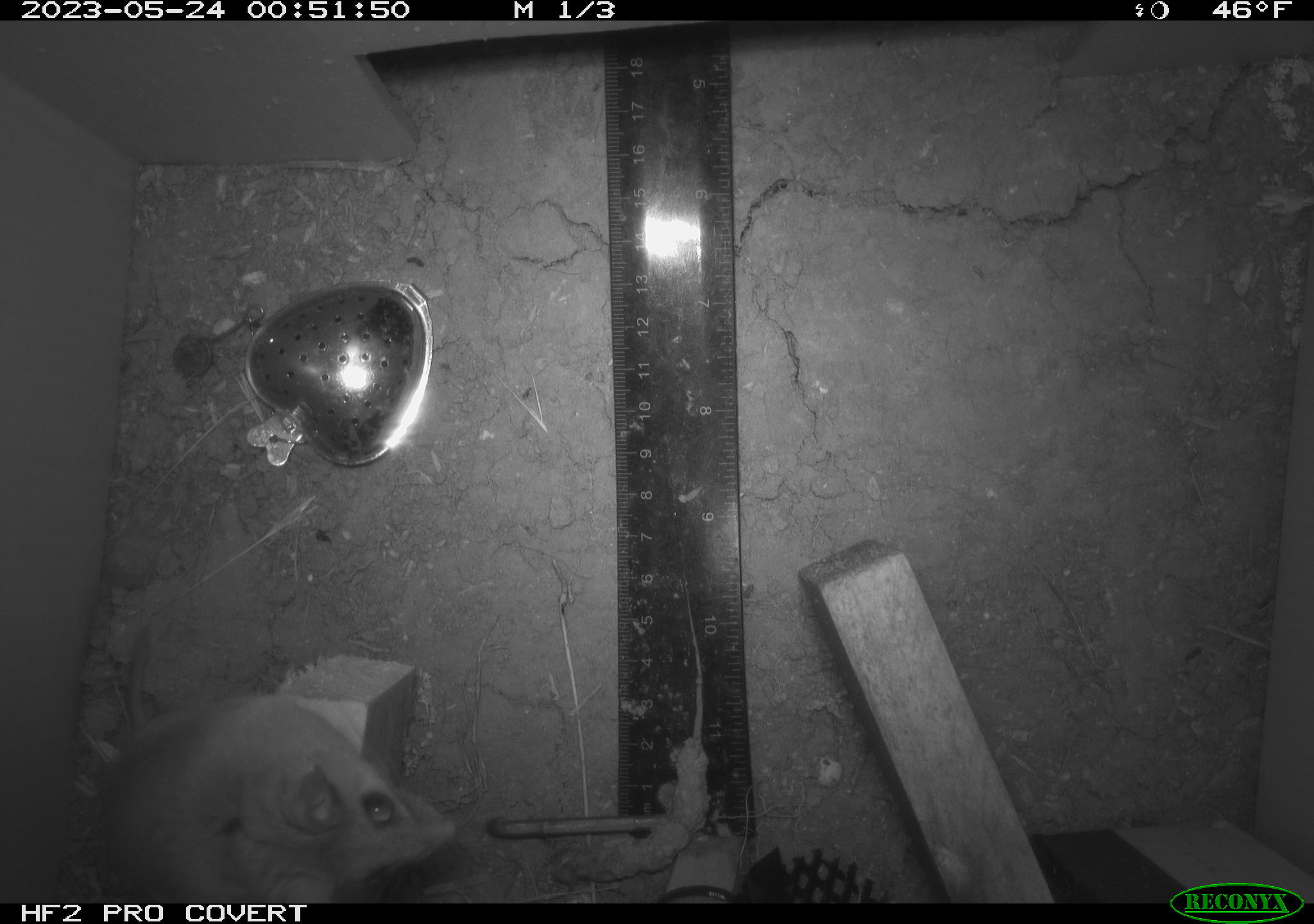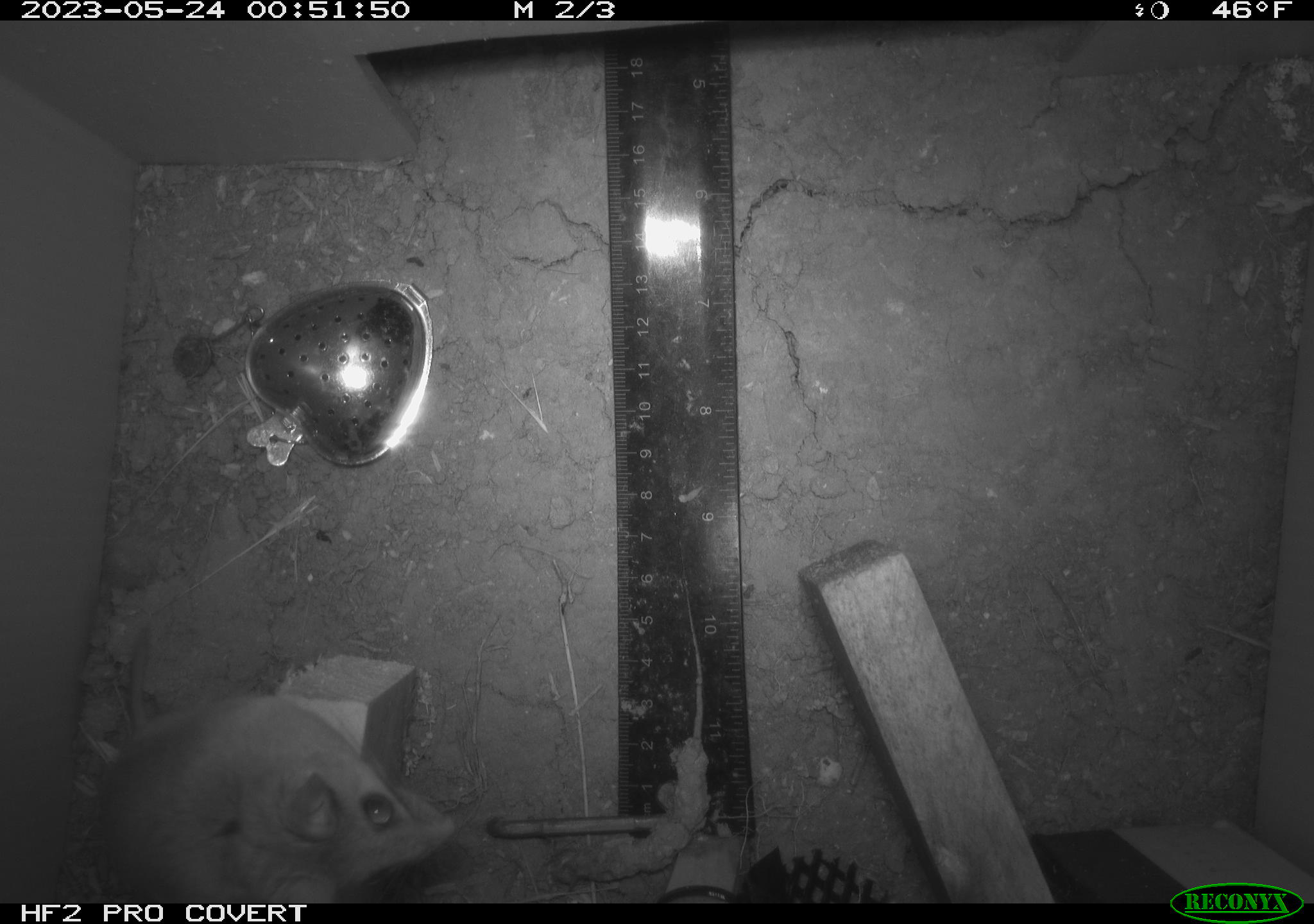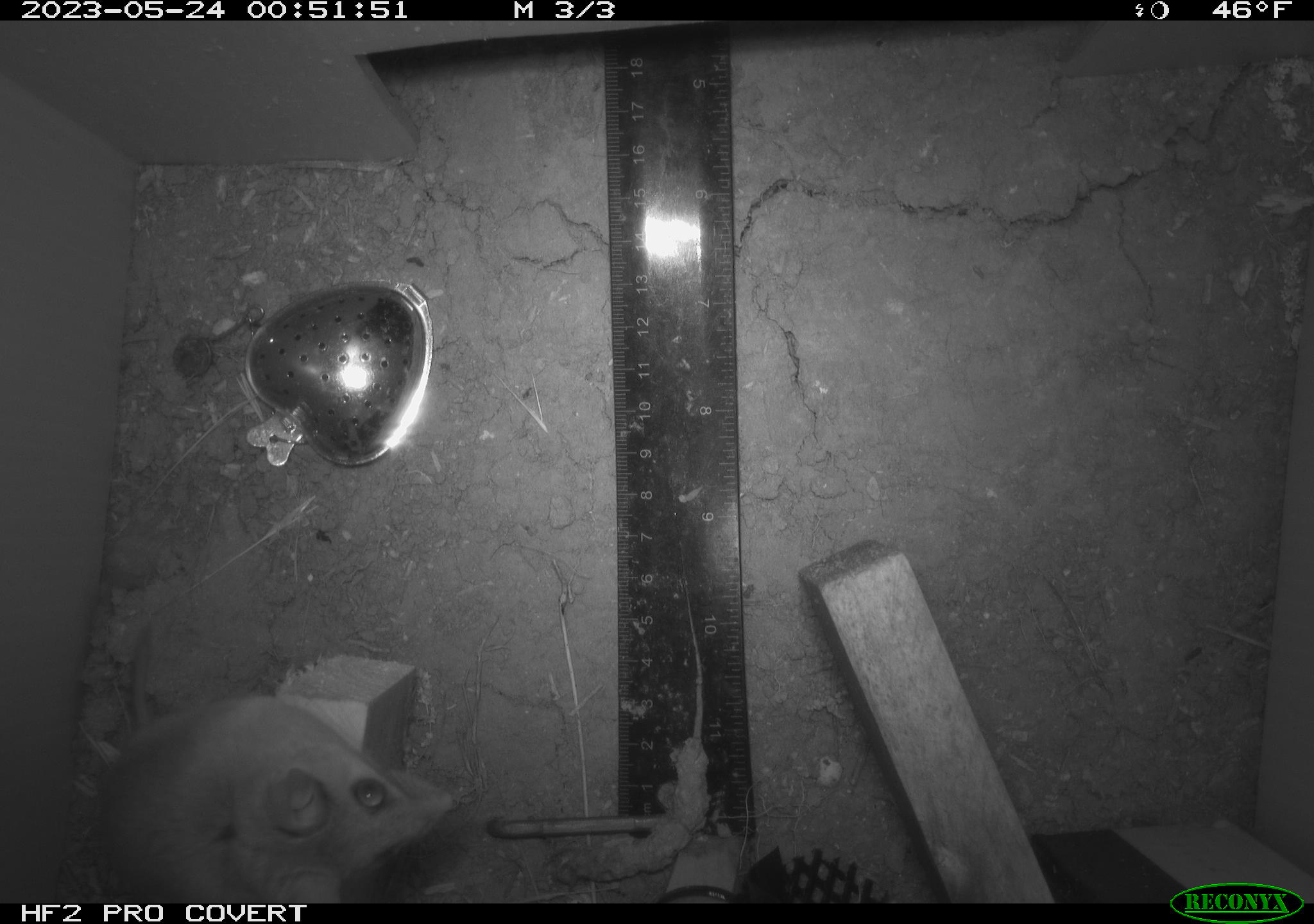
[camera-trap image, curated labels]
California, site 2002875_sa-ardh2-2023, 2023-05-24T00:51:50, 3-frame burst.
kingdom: Animalia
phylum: Chordata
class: Mammalia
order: Rodentia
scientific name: Rodentia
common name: mouse species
Mouse species (Rodentia).